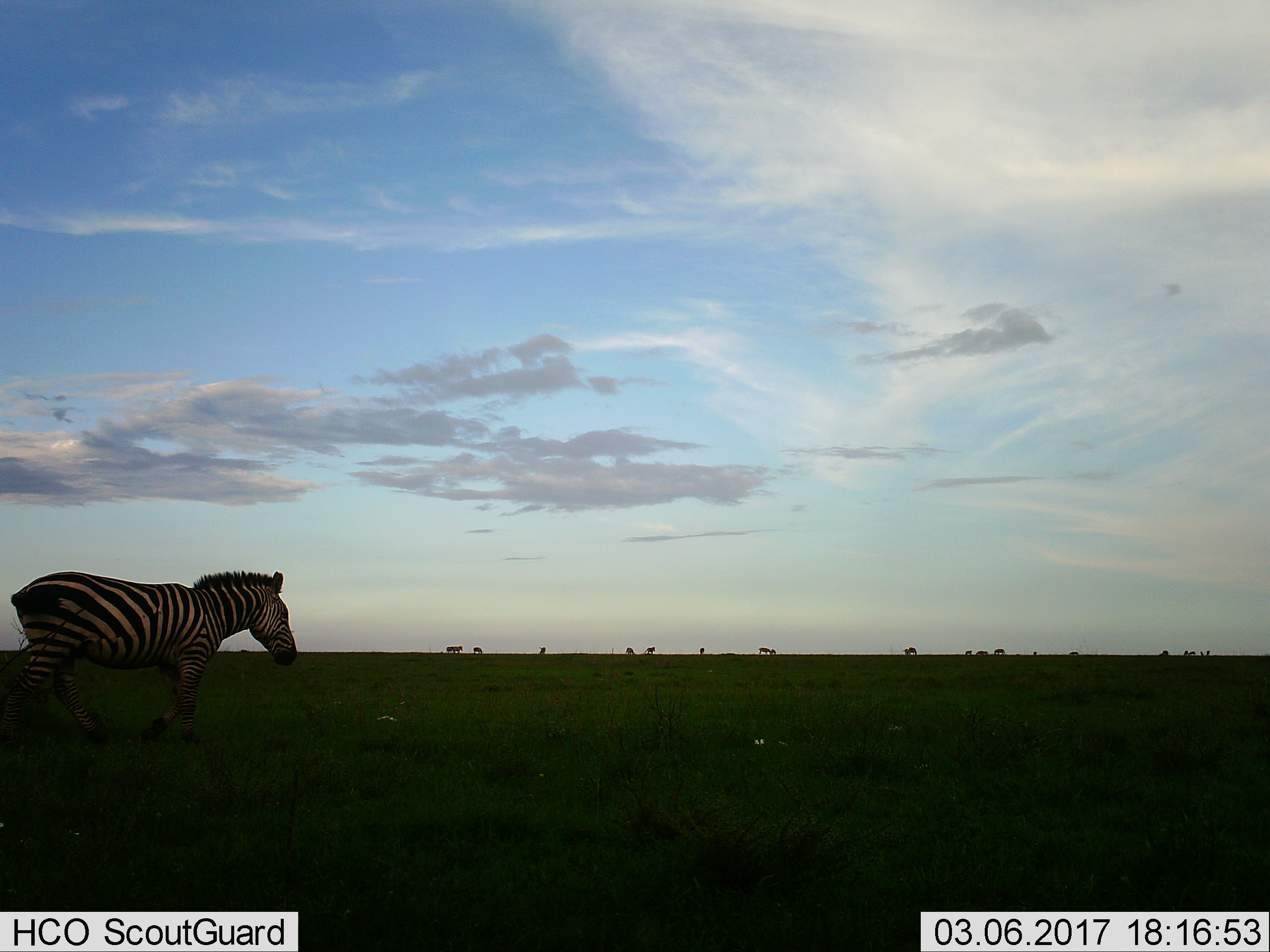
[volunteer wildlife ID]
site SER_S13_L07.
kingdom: Animalia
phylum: Chordata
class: Mammalia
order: Perissodactyla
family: Equidae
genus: Equus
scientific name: Equus quagga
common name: plains zebra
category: zebraplains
Zebraplains (plains zebra) (Equus quagga), count 11-50. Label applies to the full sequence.